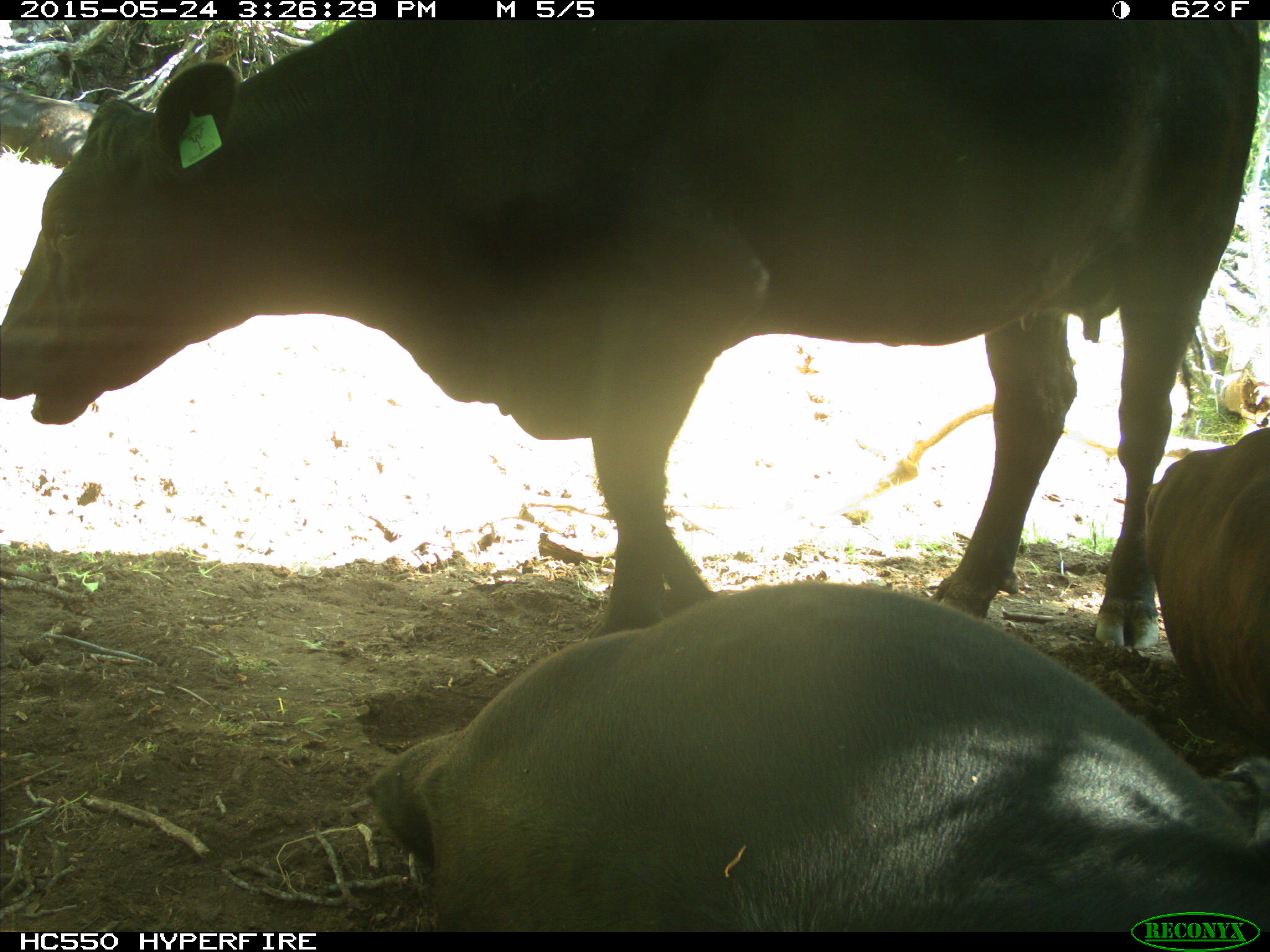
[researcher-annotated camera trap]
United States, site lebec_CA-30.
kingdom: Animalia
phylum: Chordata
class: Mammalia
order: Artiodactyla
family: Bovidae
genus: Bos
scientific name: Bos taurus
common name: domestic cow